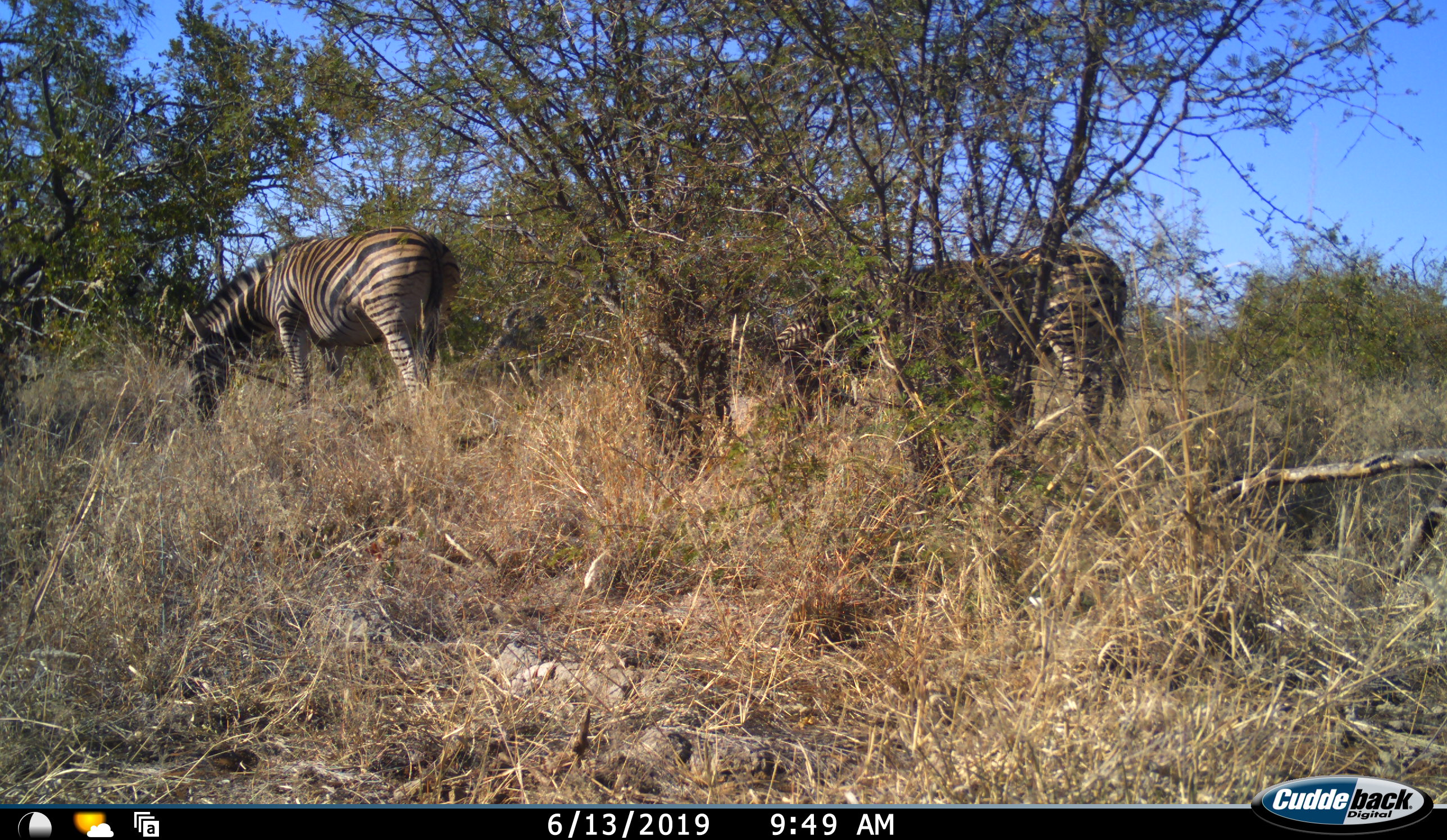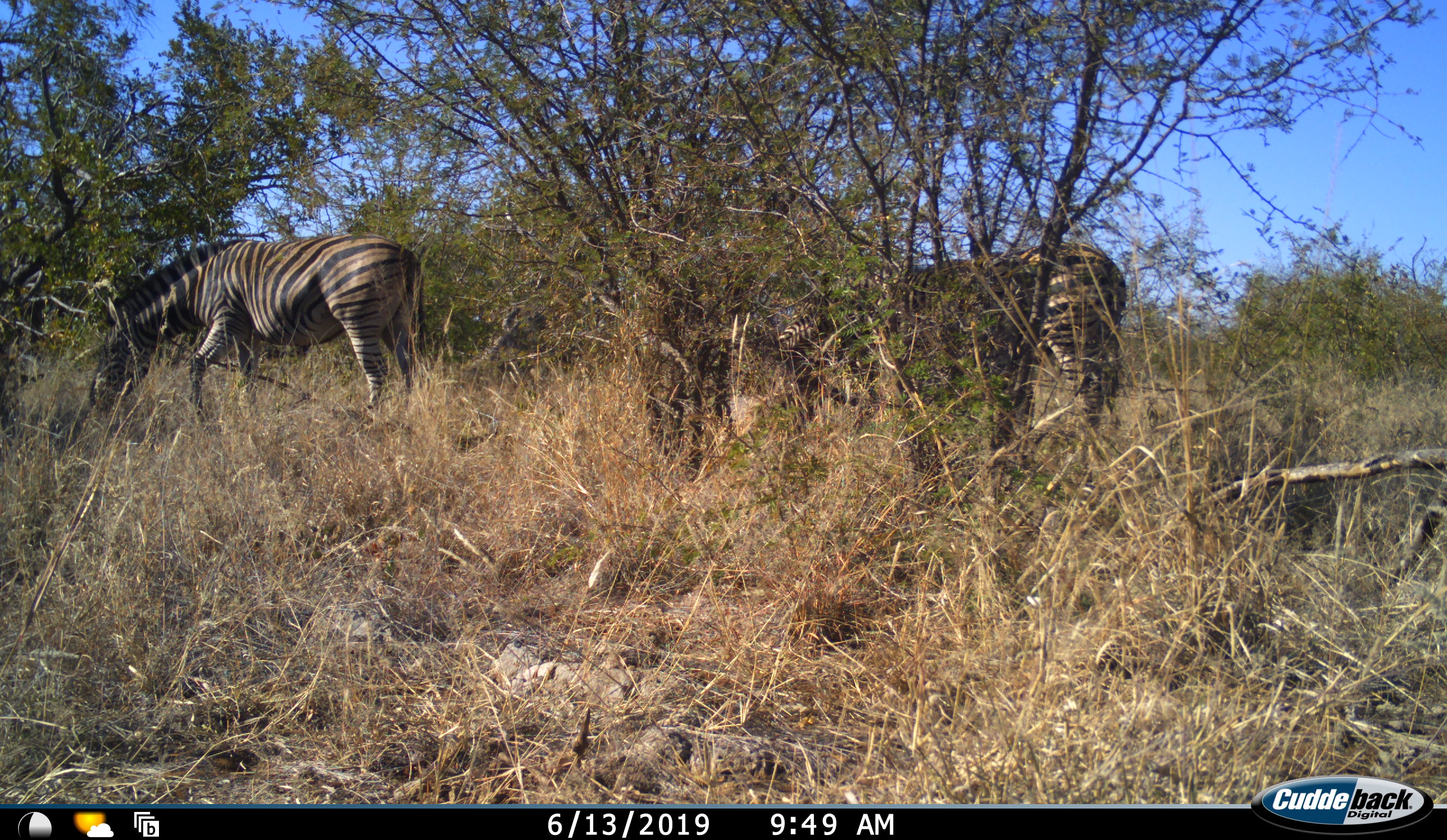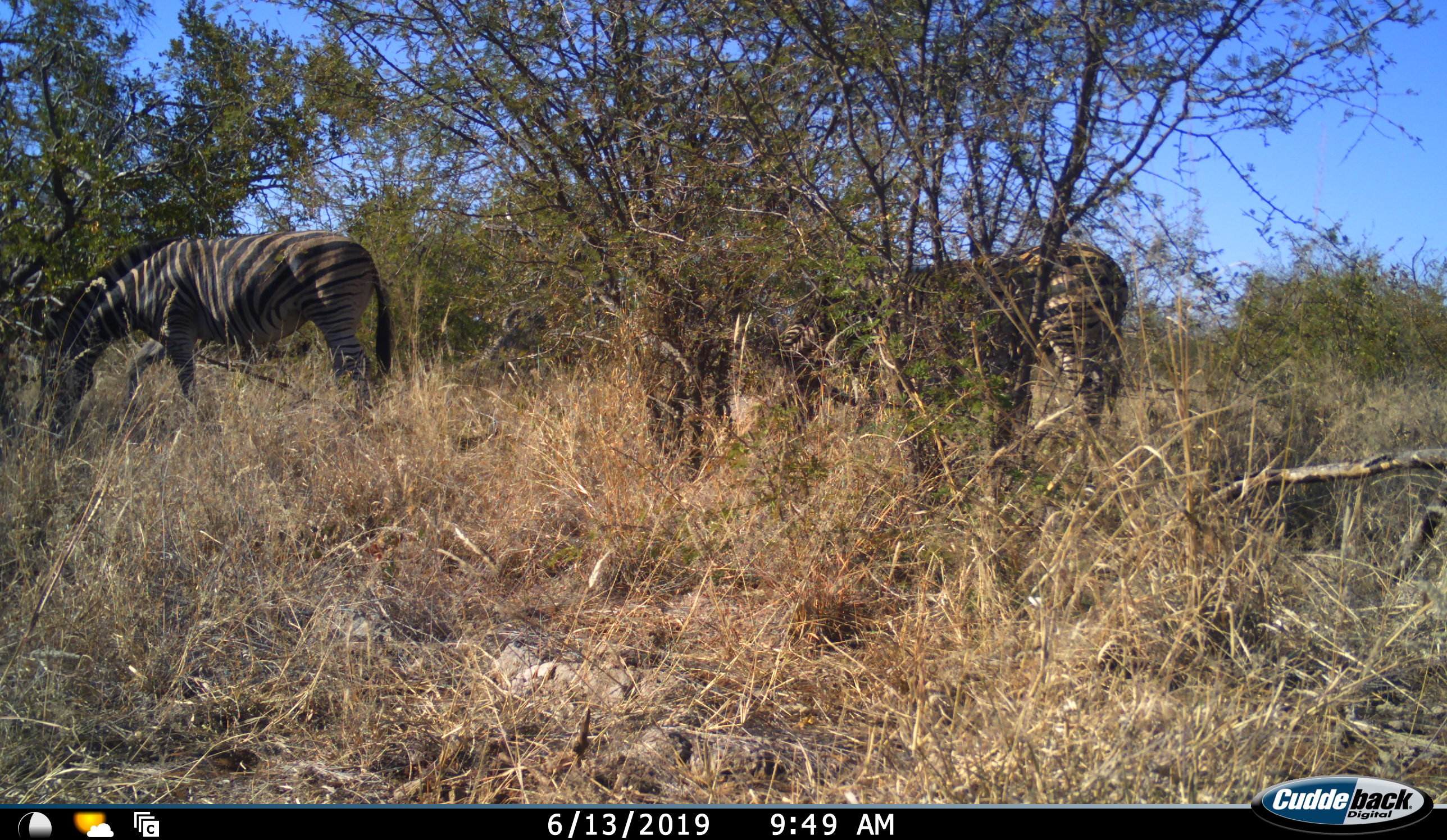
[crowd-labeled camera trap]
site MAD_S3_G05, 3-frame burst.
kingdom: Animalia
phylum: Chordata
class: Mammalia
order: Perissodactyla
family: Equidae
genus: Equus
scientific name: Equus quagga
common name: plains zebra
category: zebraplains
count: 2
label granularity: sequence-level